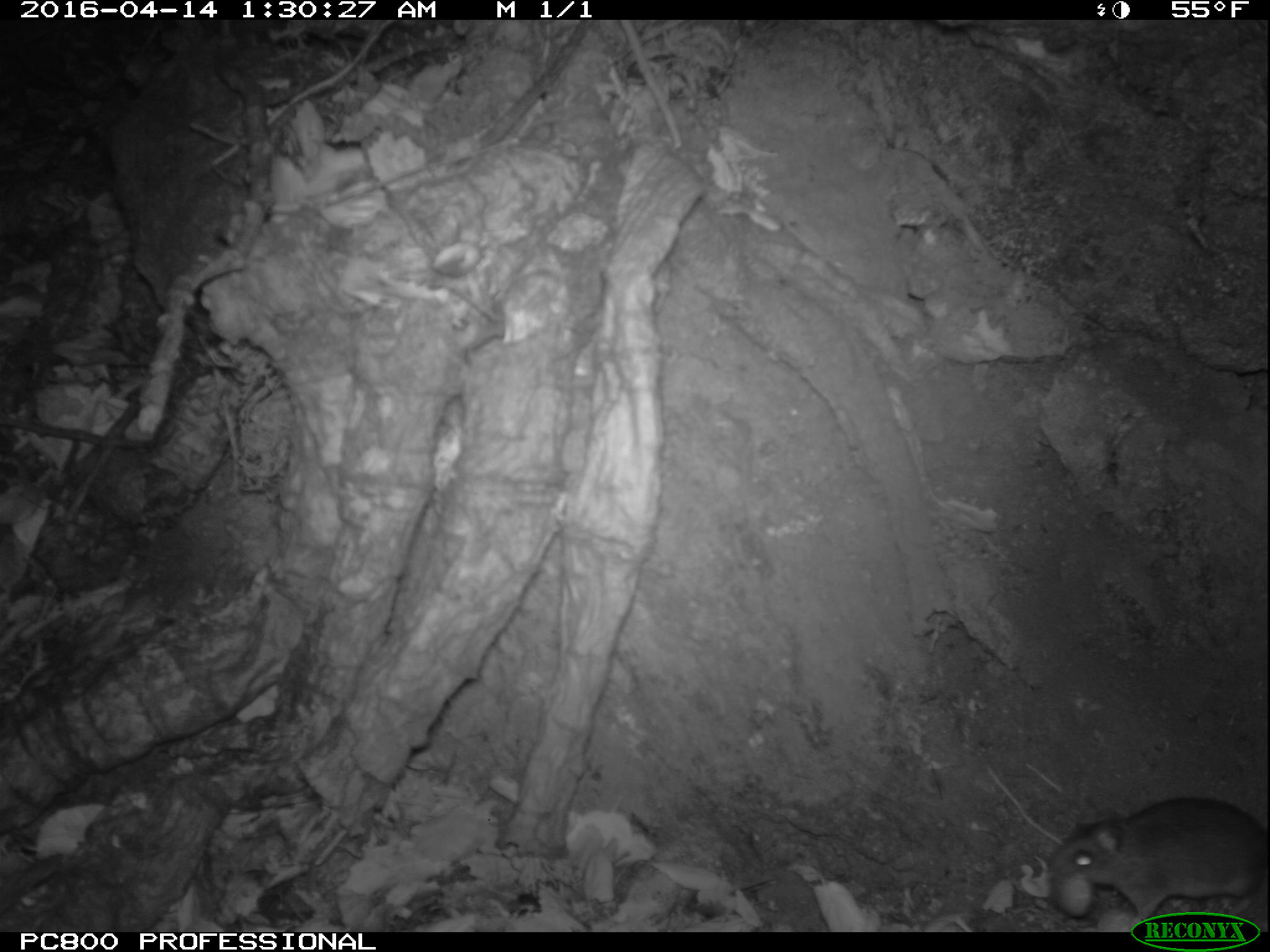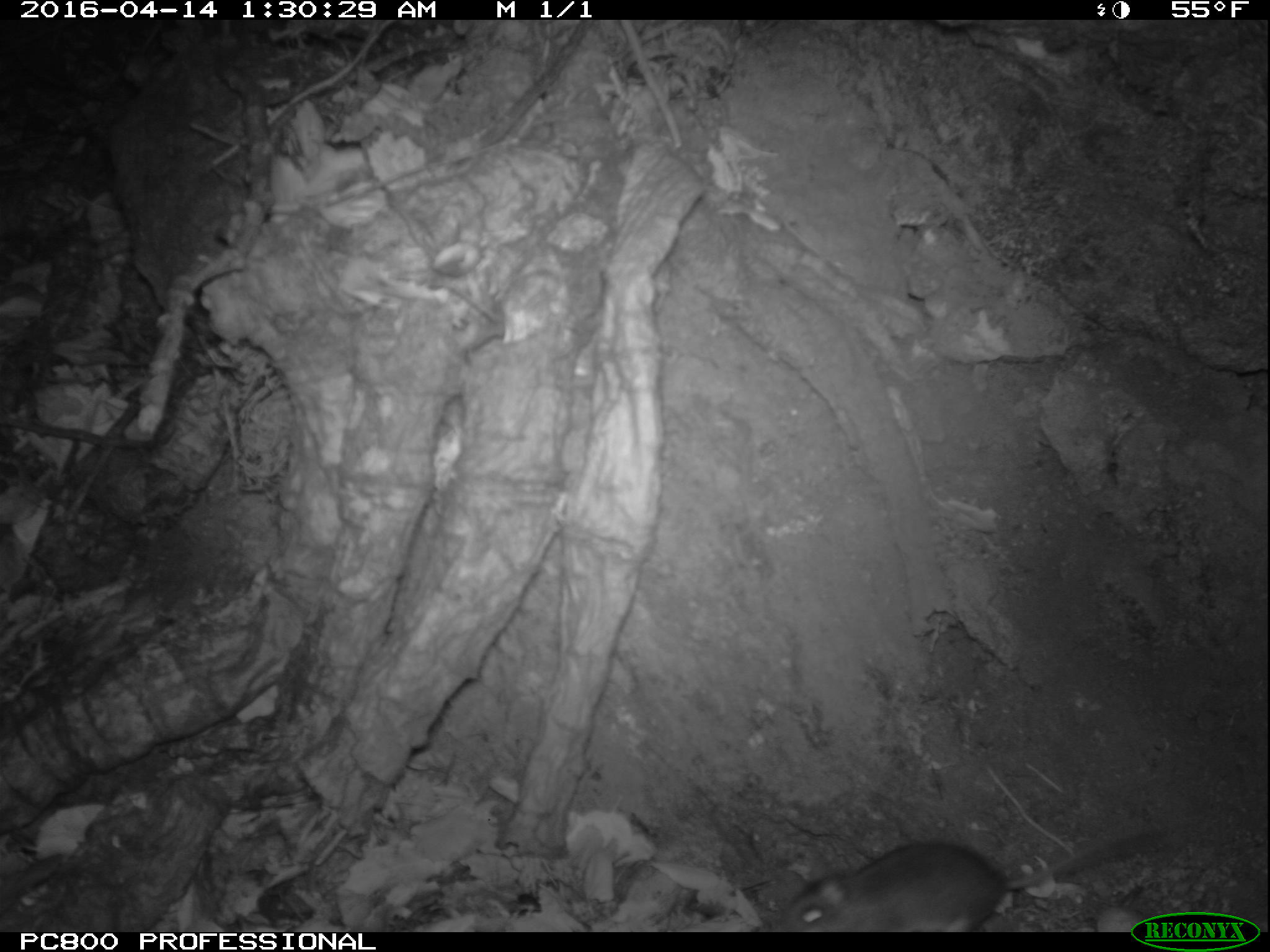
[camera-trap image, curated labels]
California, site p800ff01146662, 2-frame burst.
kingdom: Animalia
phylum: Chordata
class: Mammalia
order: Rodentia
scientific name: Rodentia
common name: rodent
Rodent (Rodentia).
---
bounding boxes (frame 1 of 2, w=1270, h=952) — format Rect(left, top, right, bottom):
rodent: Rect(1046, 793, 1269, 930)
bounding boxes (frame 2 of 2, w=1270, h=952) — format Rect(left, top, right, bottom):
rodent: Rect(766, 823, 1170, 931)